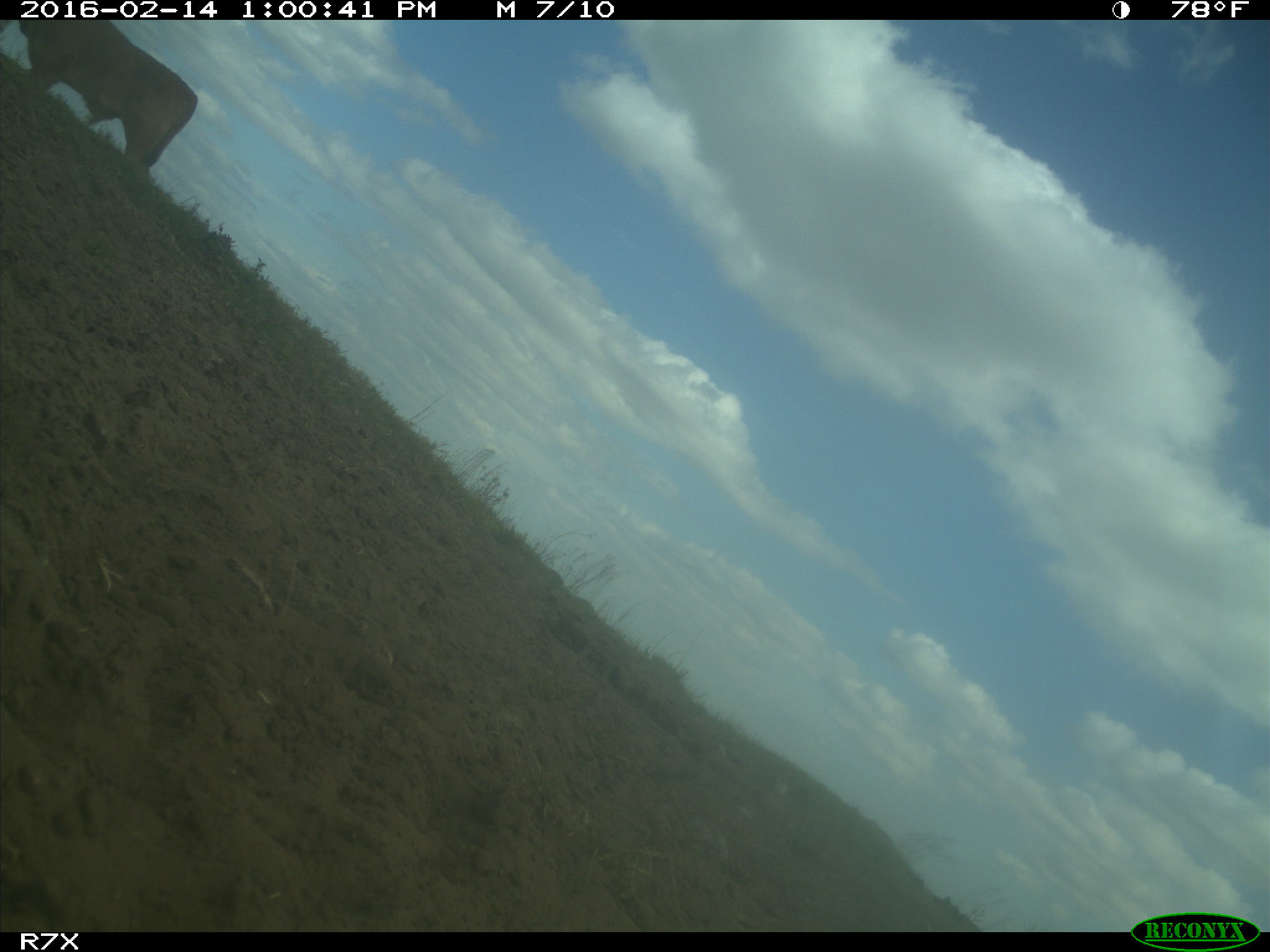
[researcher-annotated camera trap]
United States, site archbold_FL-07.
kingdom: Animalia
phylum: Chordata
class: Mammalia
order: Artiodactyla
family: Bovidae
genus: Bos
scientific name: Bos taurus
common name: domestic cow